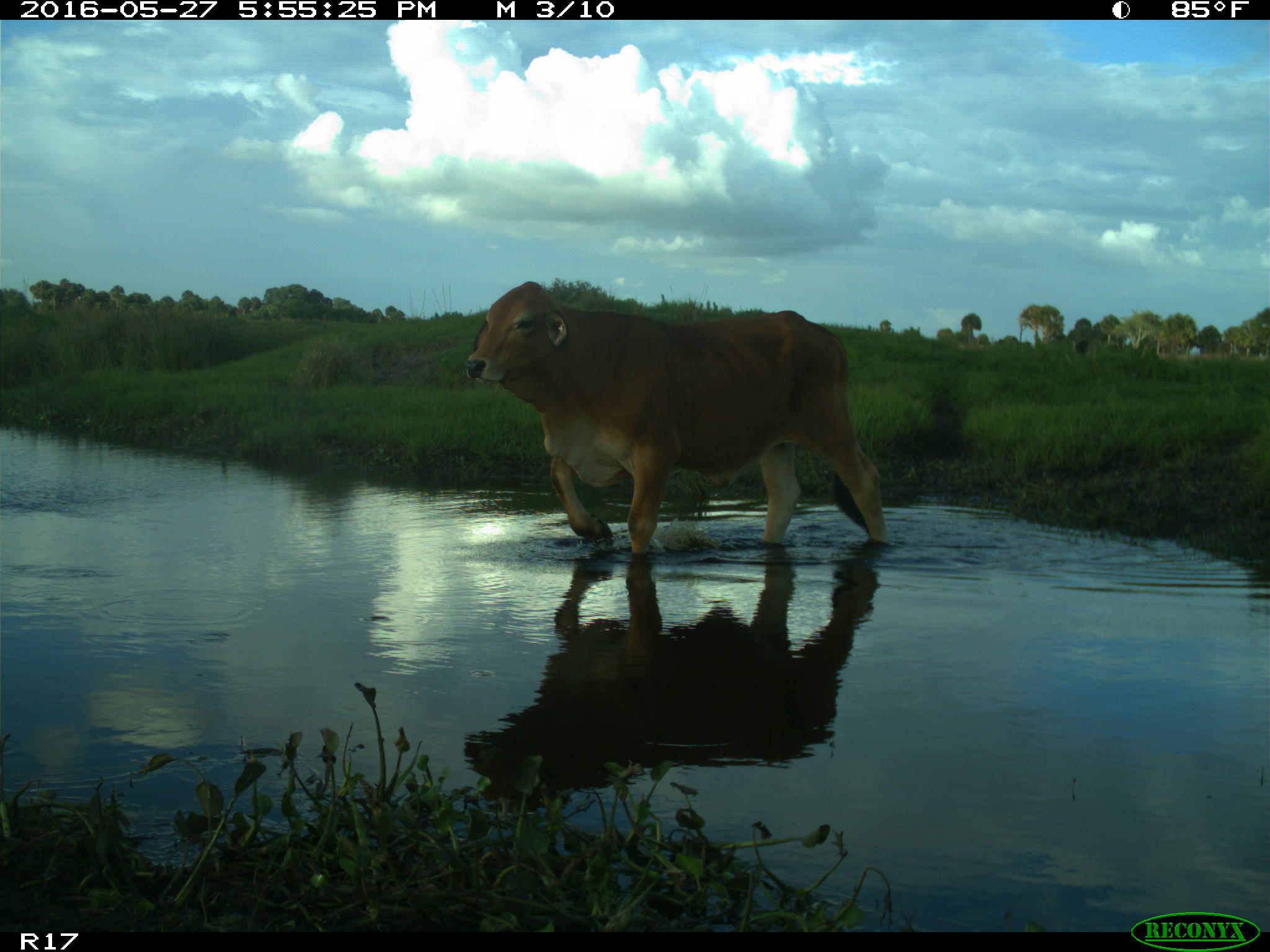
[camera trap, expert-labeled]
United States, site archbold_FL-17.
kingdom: Animalia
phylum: Chordata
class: Mammalia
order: Artiodactyla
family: Bovidae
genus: Bos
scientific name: Bos taurus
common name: domestic cow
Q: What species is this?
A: Bos taurus (domestic cow).